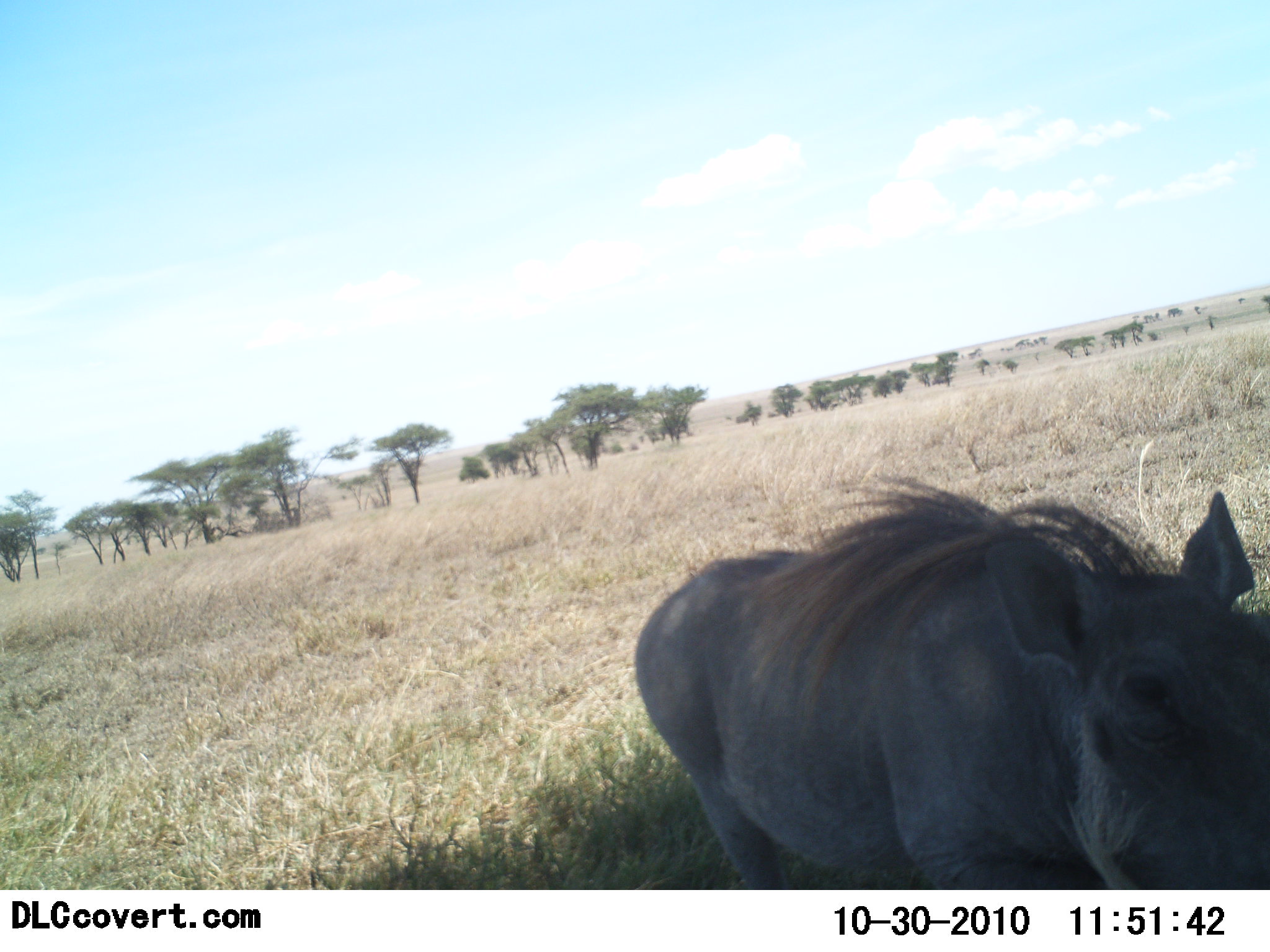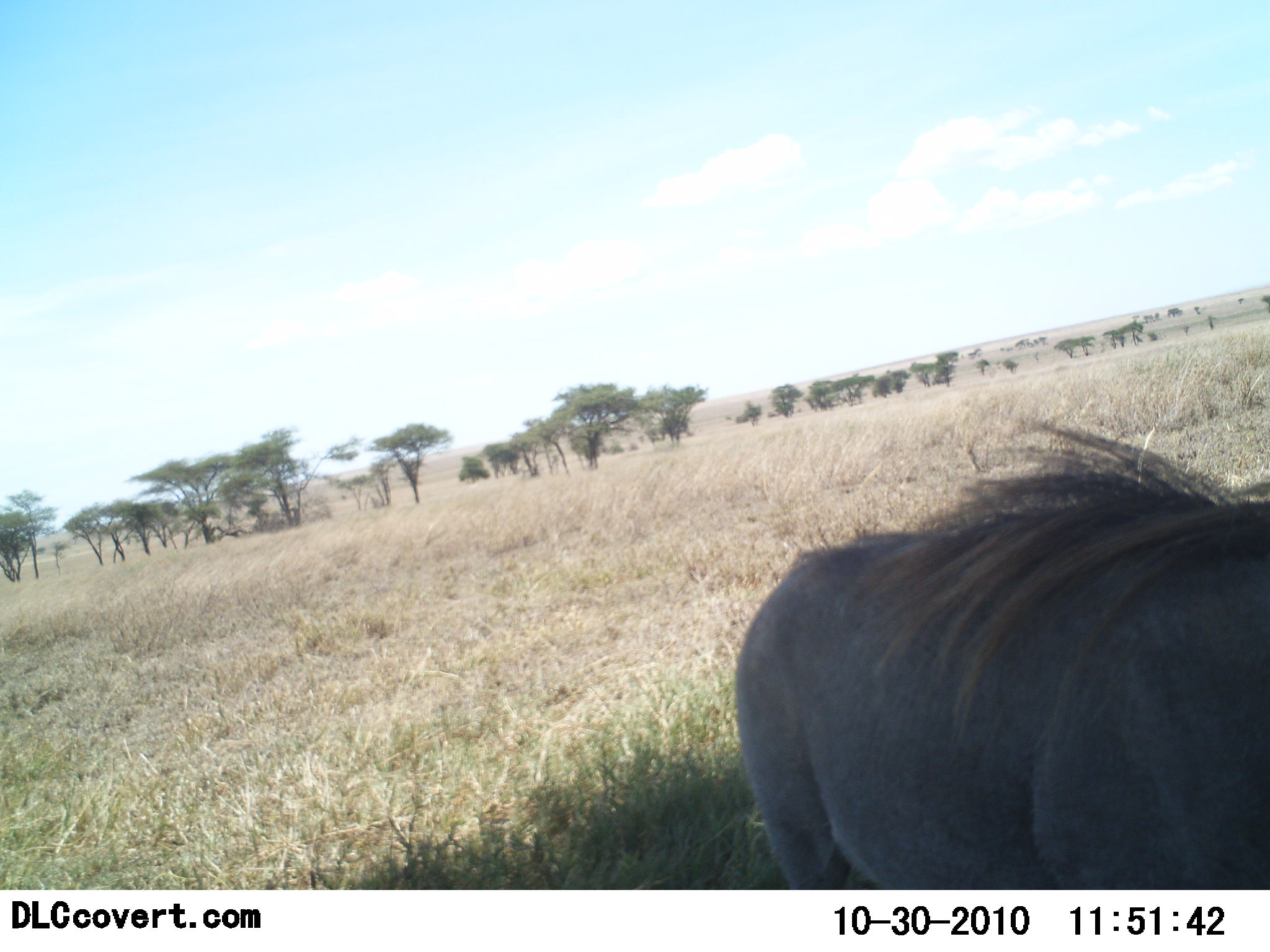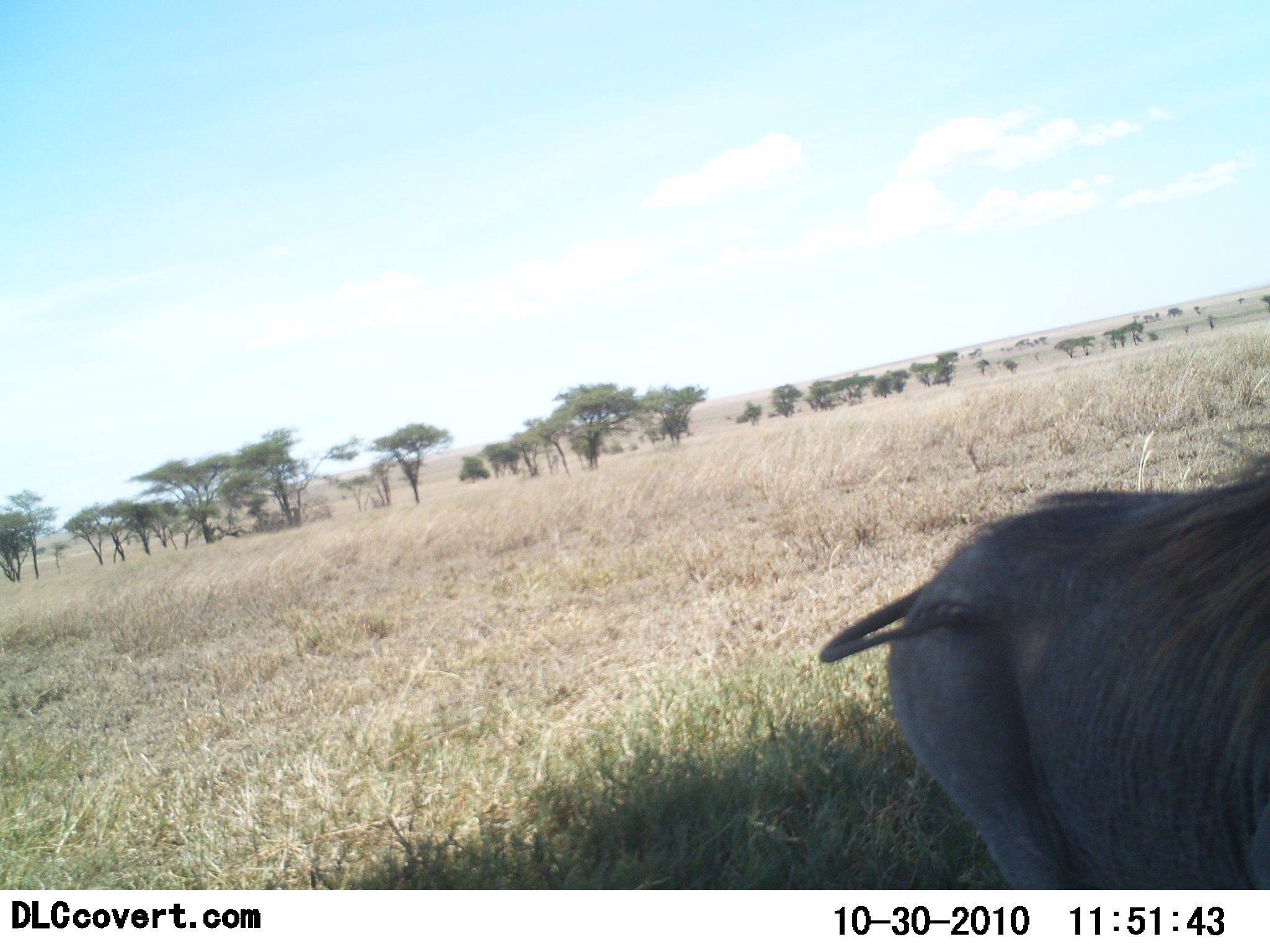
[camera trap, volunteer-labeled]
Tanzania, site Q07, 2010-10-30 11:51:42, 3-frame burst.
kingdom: Animalia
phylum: Chordata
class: Mammalia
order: Artiodactyla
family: Suidae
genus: Phacochoerus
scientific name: Phacochoerus africanus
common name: warthog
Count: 1.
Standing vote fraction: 12%.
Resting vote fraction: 0%.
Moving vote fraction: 88%.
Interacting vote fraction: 0%.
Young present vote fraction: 0%.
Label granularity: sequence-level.